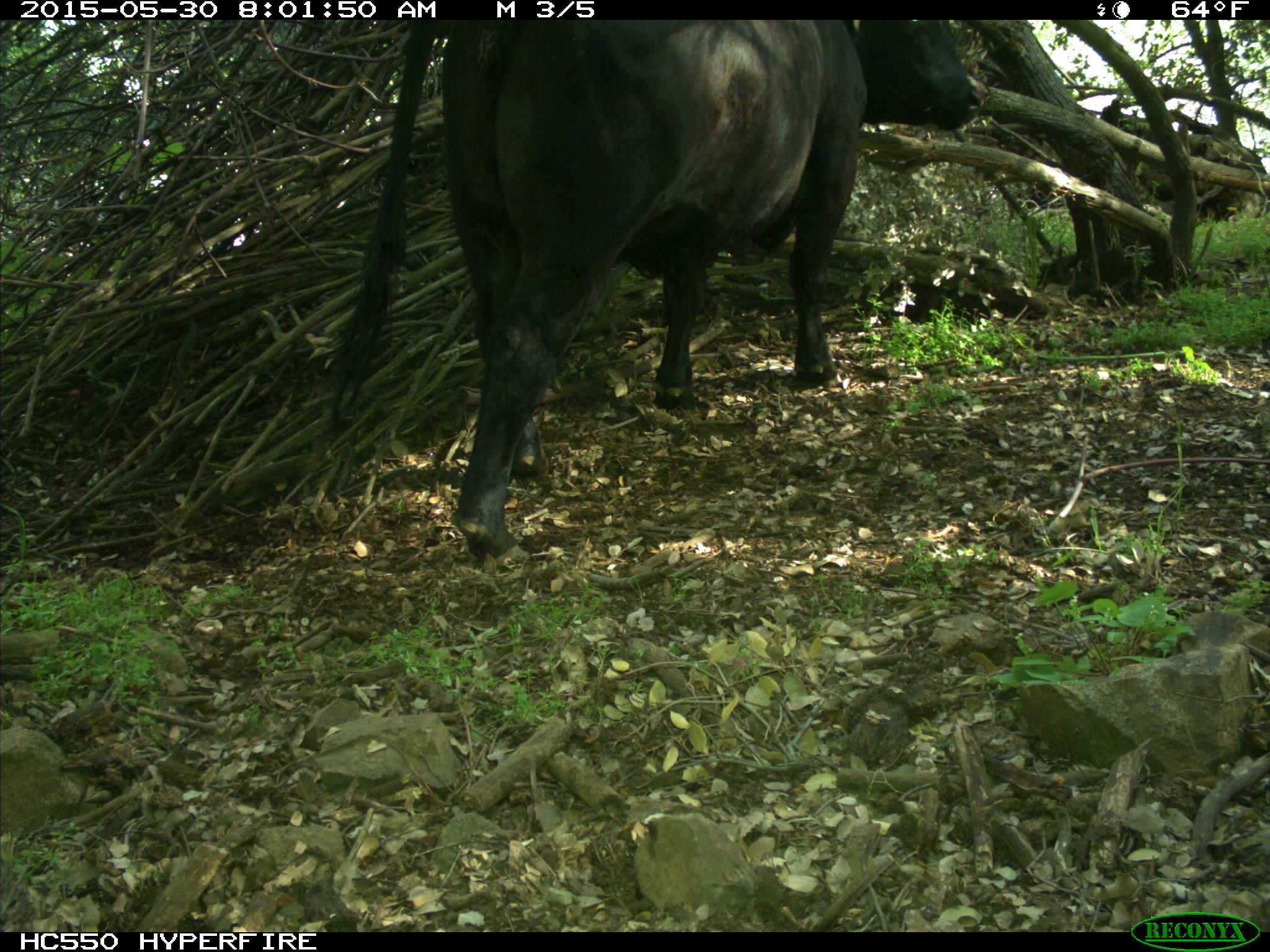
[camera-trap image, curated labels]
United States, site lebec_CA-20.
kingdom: Animalia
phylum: Chordata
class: Mammalia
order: Artiodactyla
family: Bovidae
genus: Bos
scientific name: Bos taurus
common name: domestic cow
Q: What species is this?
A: Bos taurus (domestic cow).